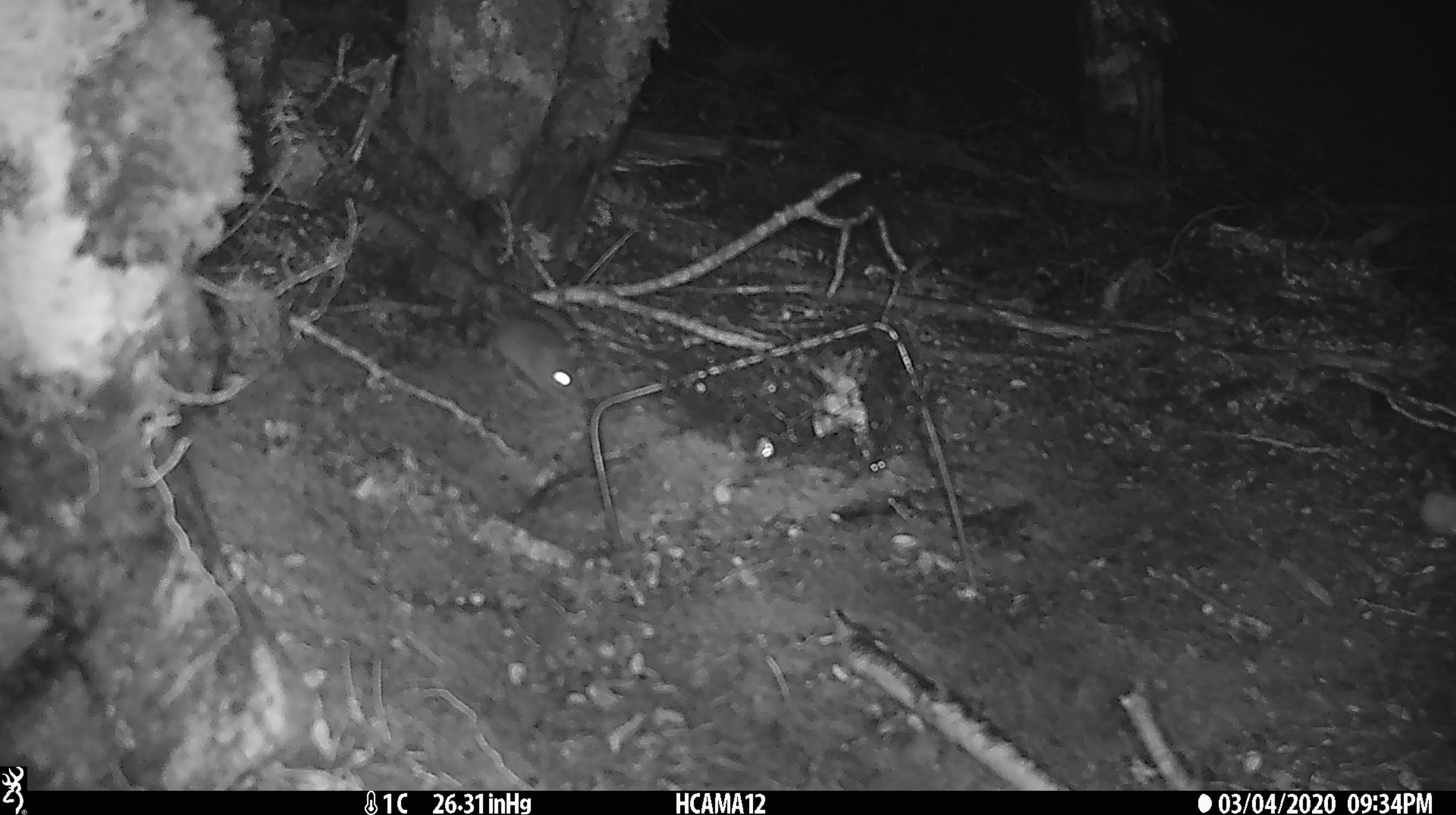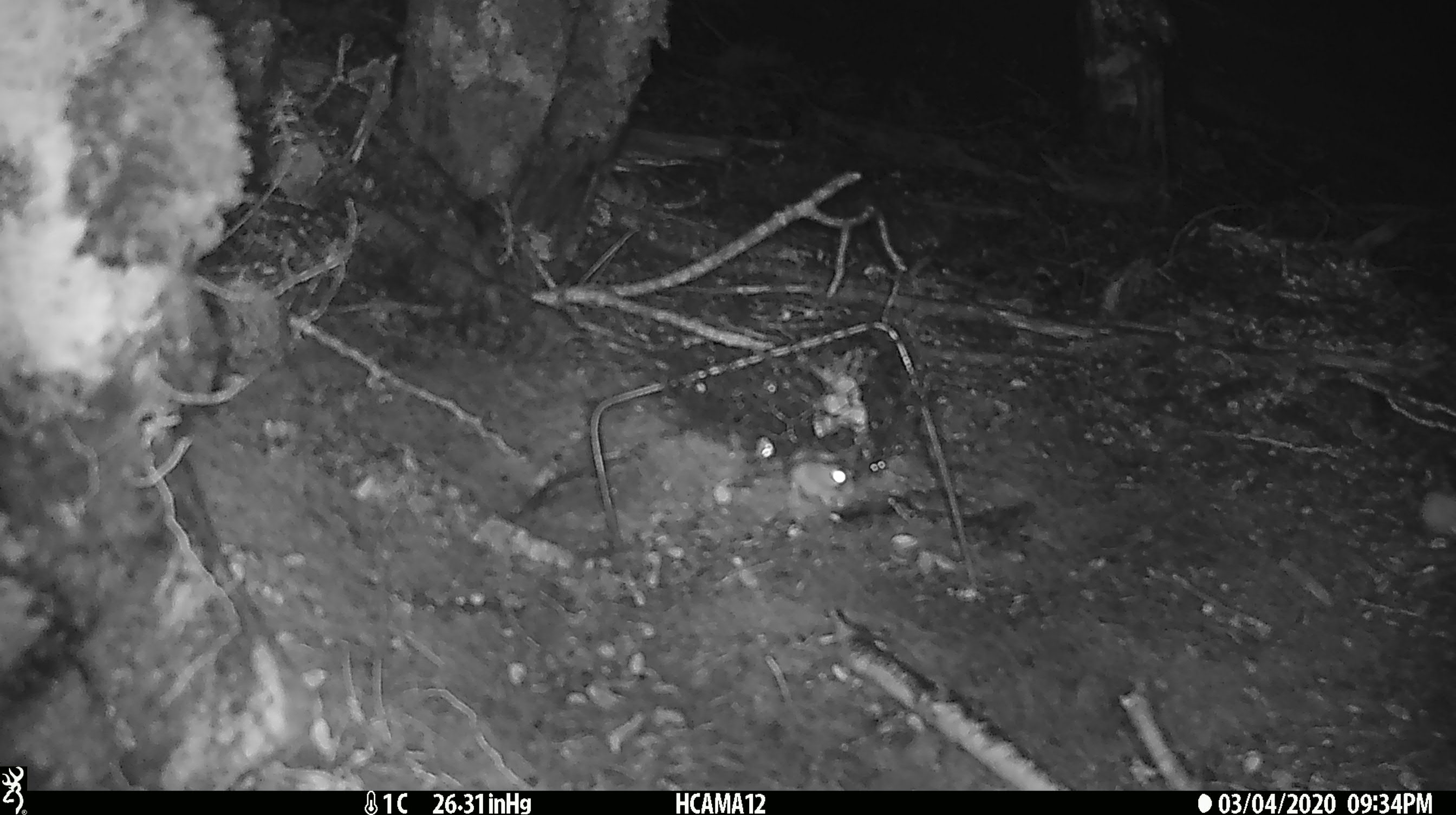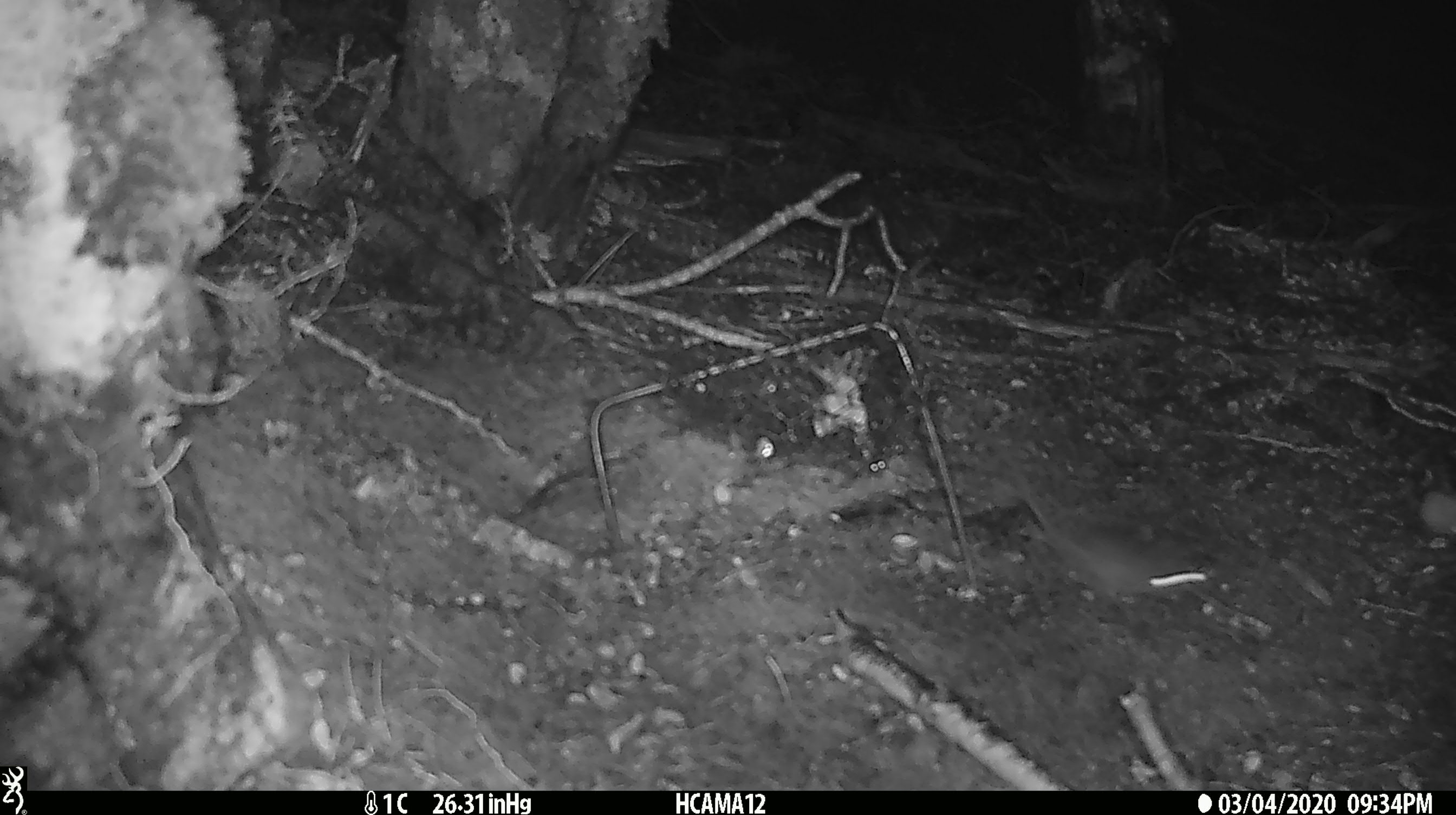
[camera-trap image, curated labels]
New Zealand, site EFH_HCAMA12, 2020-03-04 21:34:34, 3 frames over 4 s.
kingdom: Animalia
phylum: Chordata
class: Mammalia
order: Rodentia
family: Muridae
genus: Mus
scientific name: Mus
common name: mouse